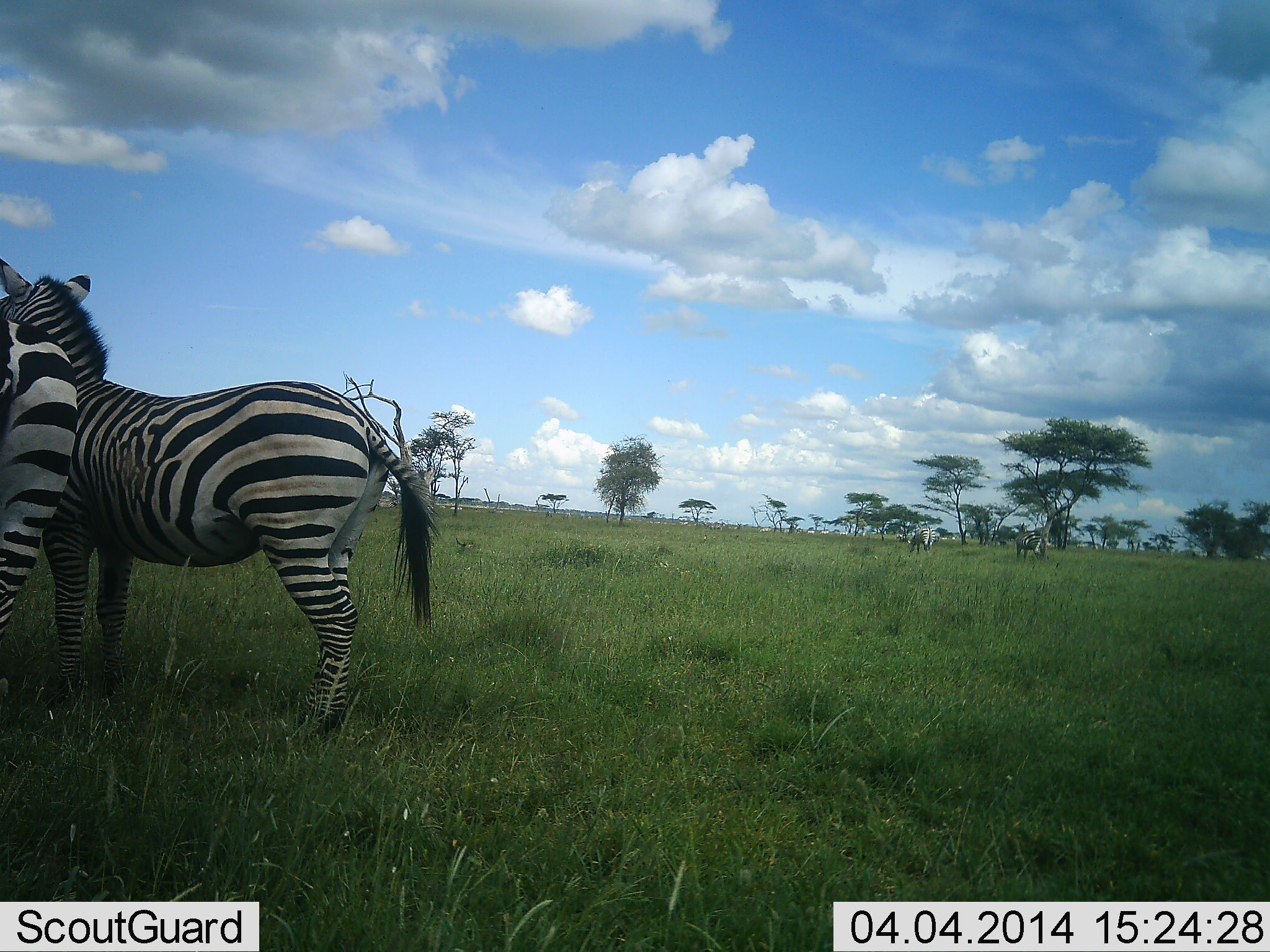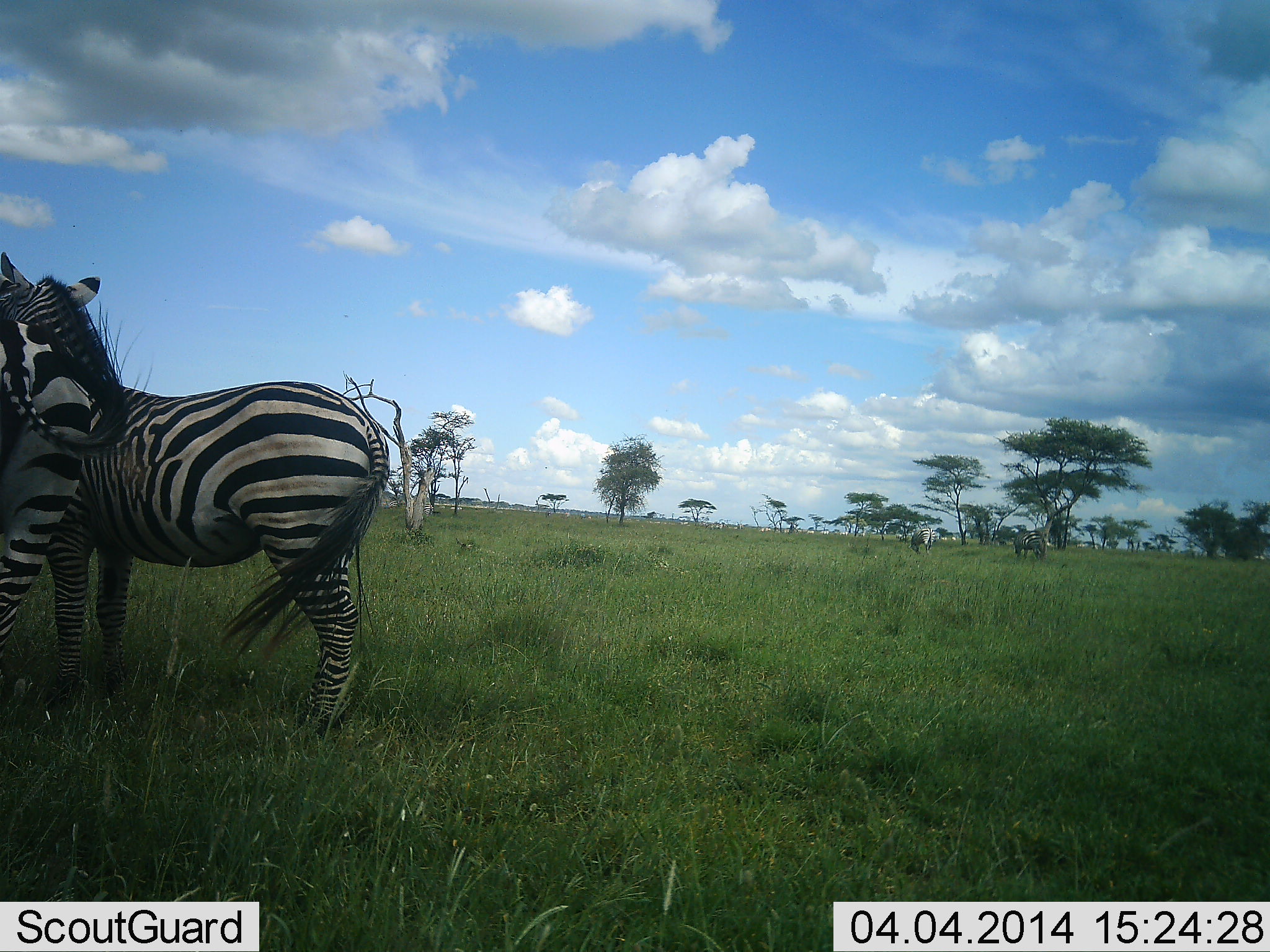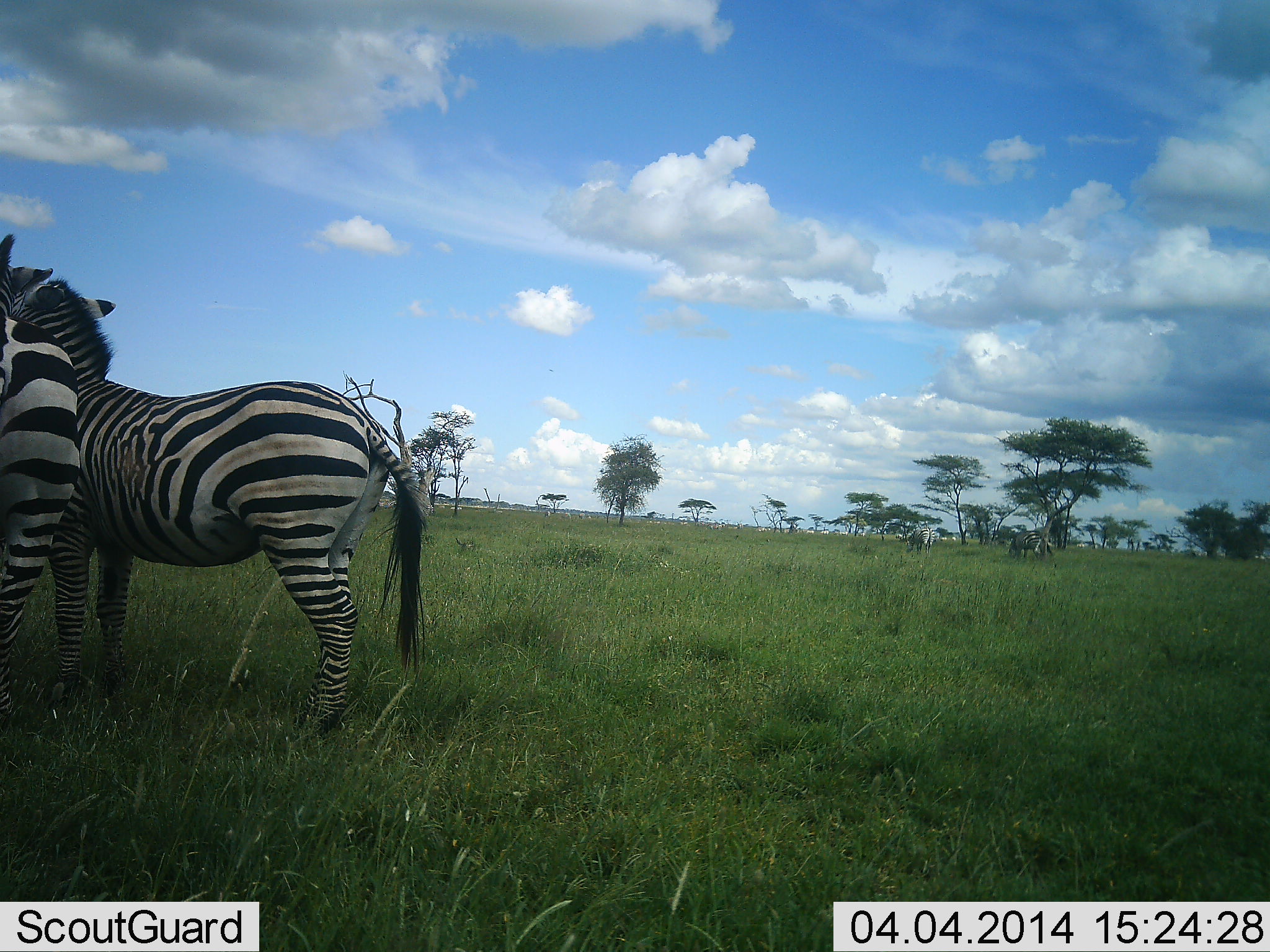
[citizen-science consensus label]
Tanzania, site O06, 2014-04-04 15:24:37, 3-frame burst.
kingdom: Animalia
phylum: Chordata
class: Mammalia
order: Perissodactyla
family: Equidae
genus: Equus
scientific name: Equus quagga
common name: plains zebra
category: zebra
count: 2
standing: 90%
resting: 0%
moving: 10%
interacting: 20%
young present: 0%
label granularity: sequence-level